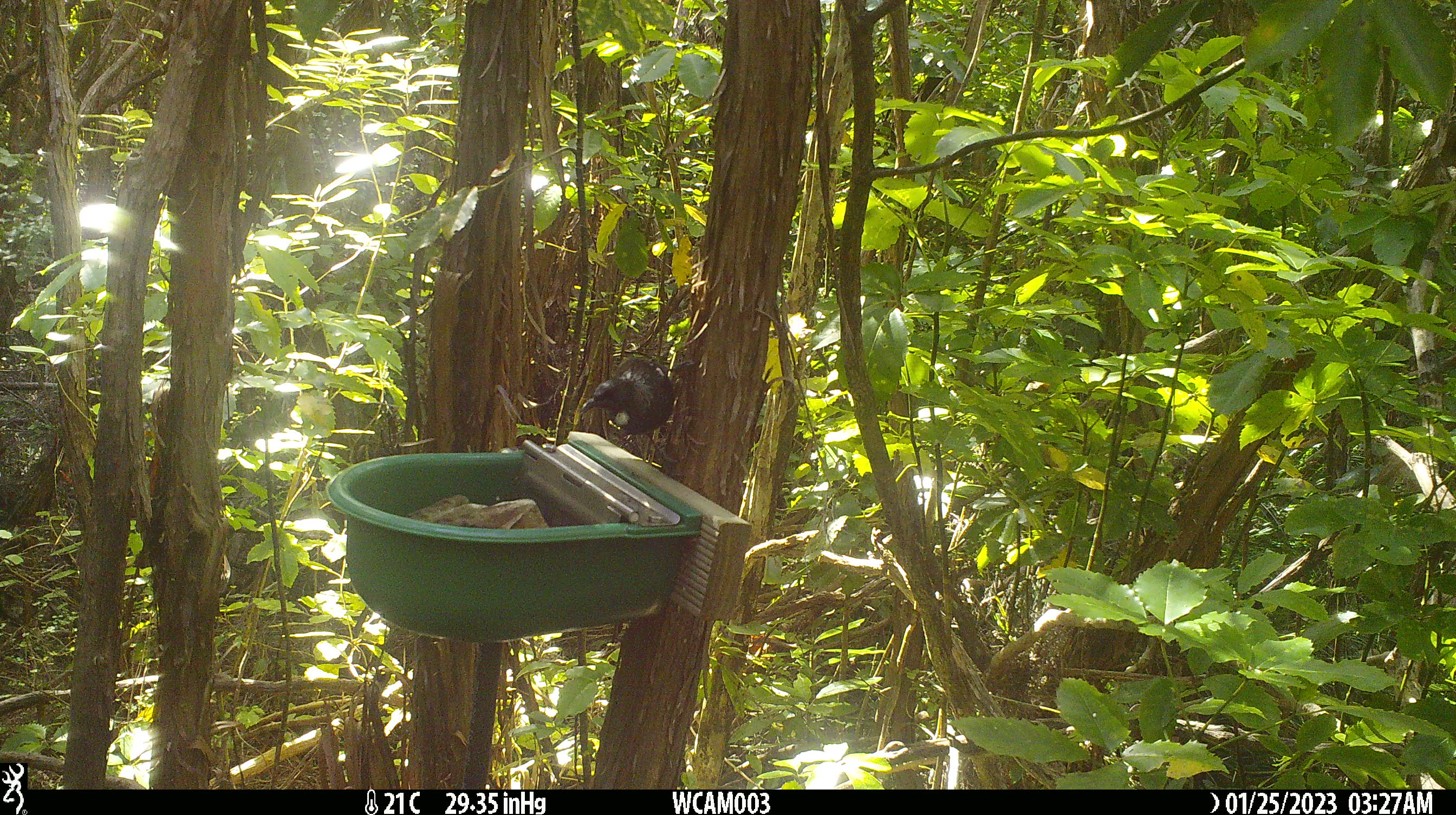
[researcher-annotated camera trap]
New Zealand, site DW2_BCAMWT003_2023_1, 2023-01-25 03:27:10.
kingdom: Animalia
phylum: Chordata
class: Aves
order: Passeriformes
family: Meliphagidae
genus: Prosthemadera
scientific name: Prosthemadera novaeseelandiae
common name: tui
Tui (Prosthemadera novaeseelandiae).